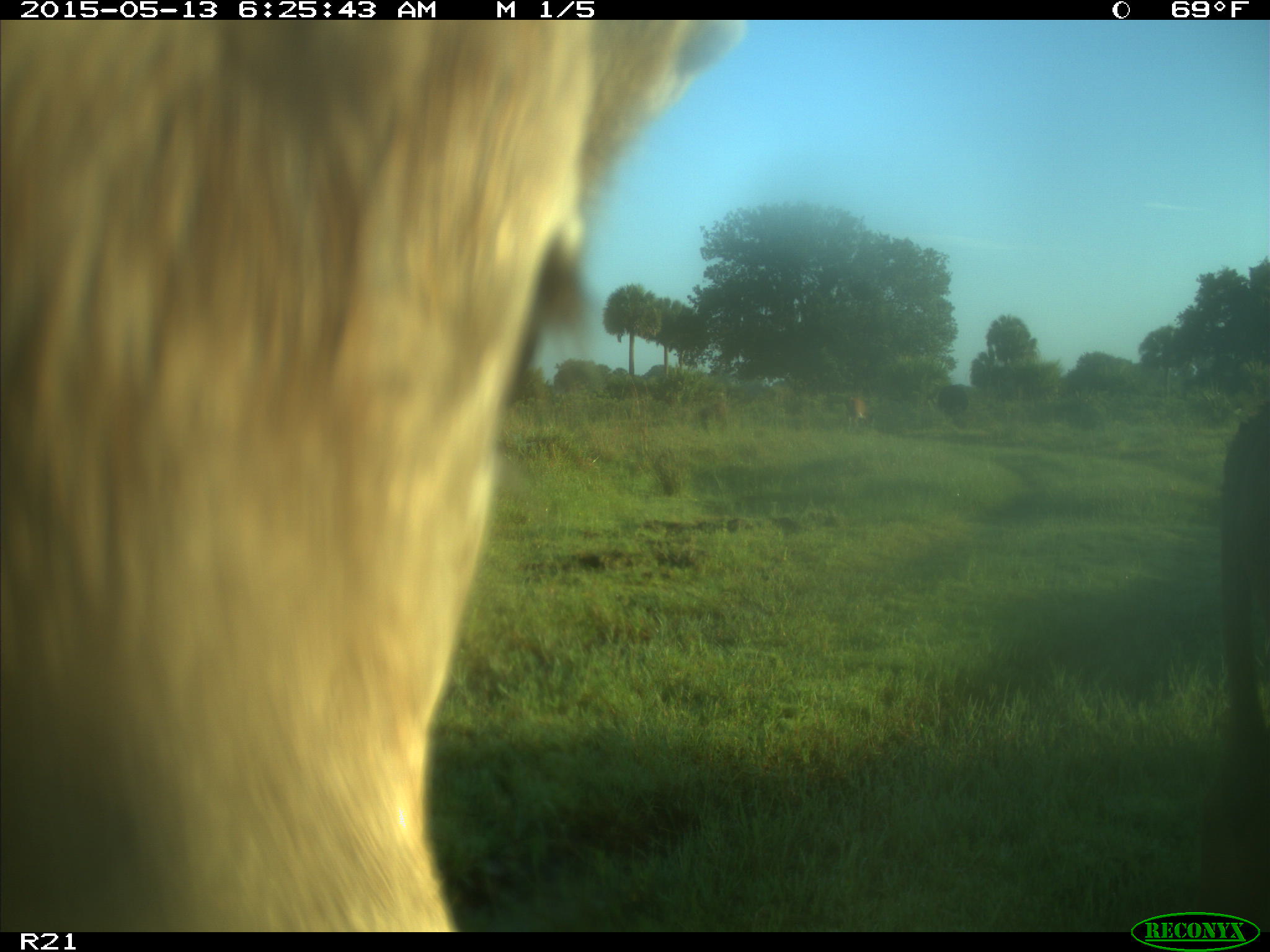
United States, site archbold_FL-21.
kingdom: Animalia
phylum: Chordata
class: Mammalia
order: Artiodactyla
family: Bovidae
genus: Bos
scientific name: Bos taurus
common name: domestic cow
Bos taurus (domestic cow).